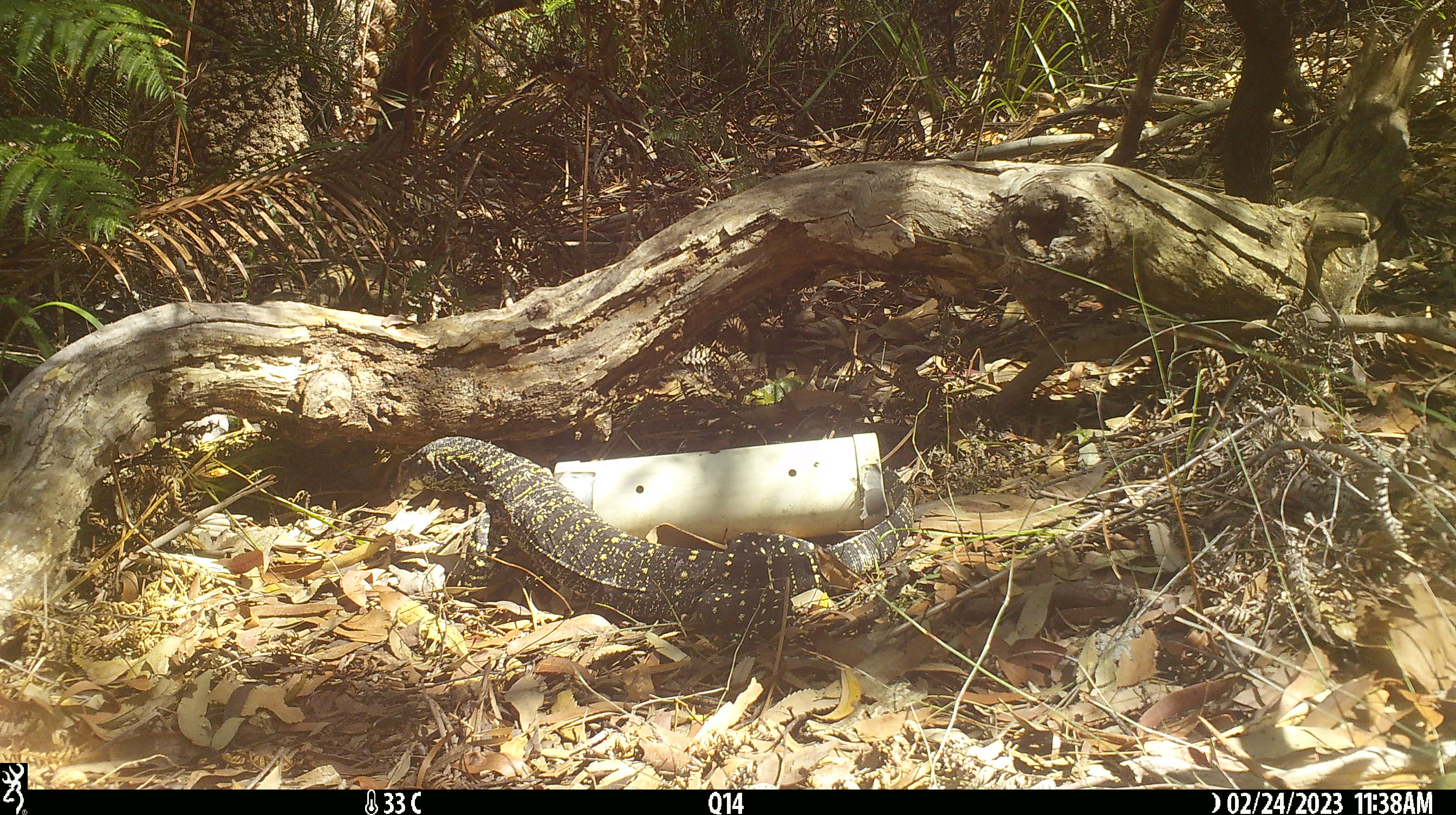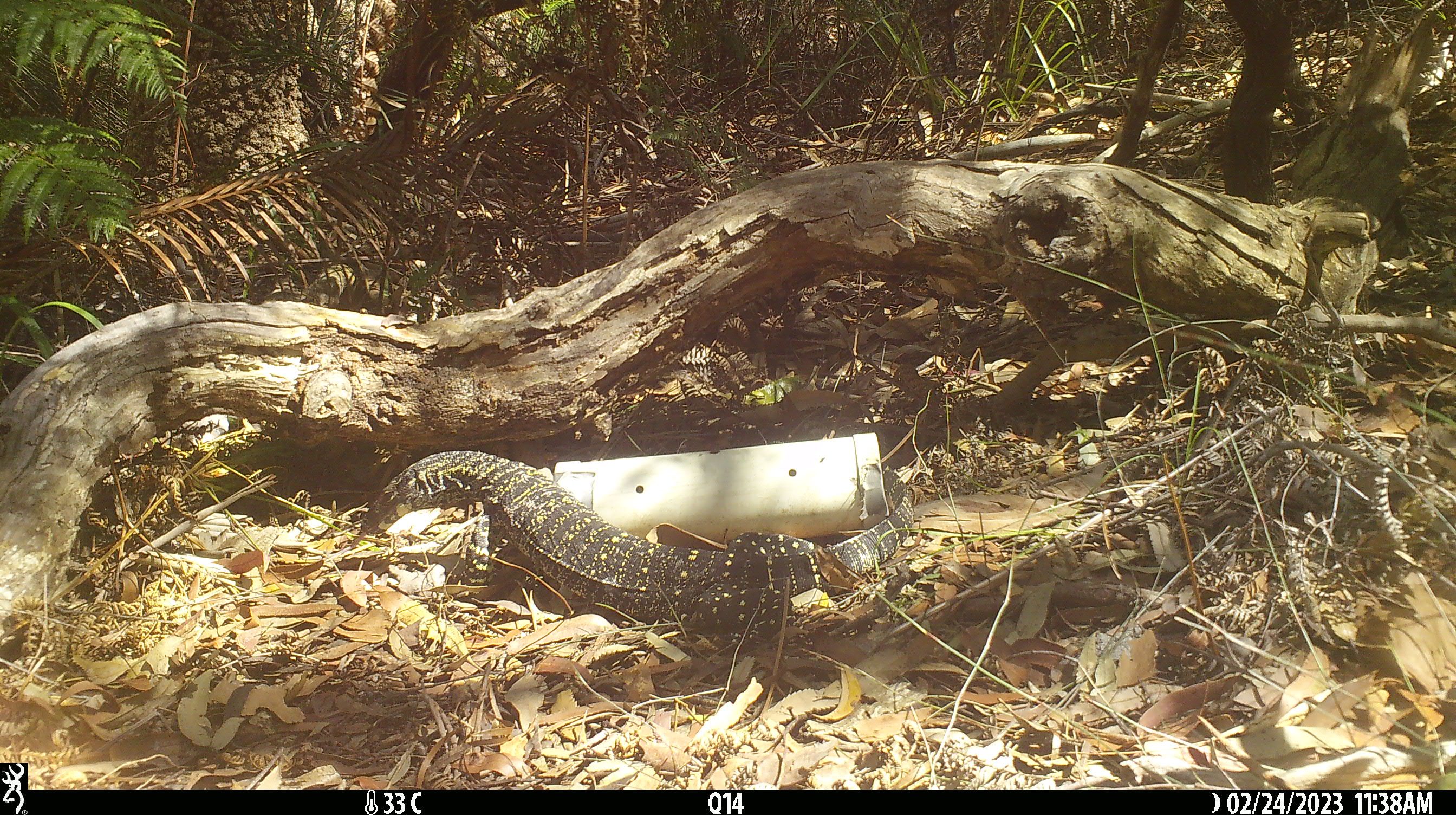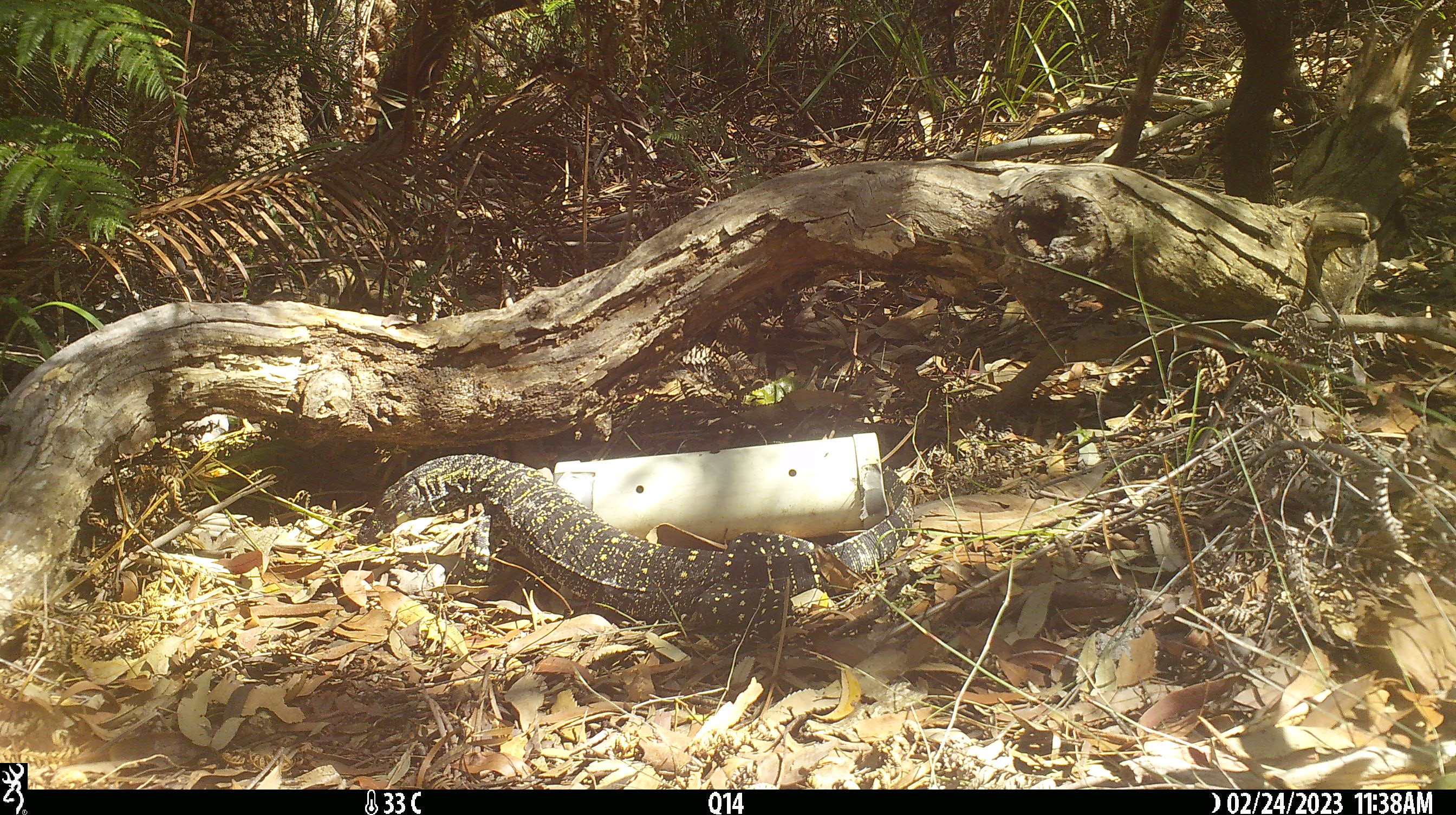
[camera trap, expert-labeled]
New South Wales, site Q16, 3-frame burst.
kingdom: Animalia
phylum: Chordata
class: Reptilia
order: Squamata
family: Varanidae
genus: Varanus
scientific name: Varanus varius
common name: lace monitor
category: goanna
Goanna (lace monitor) (Varanus varius).